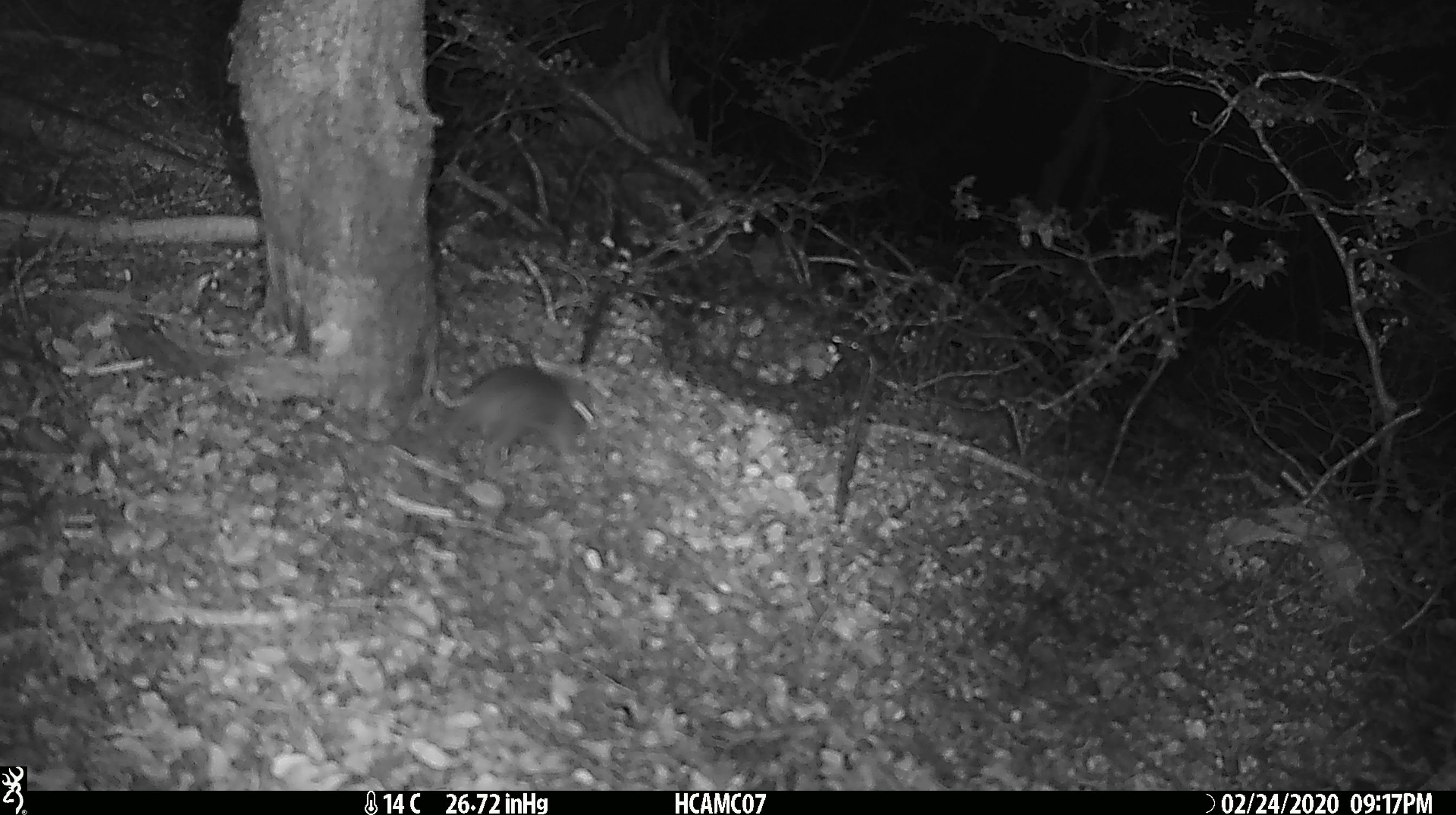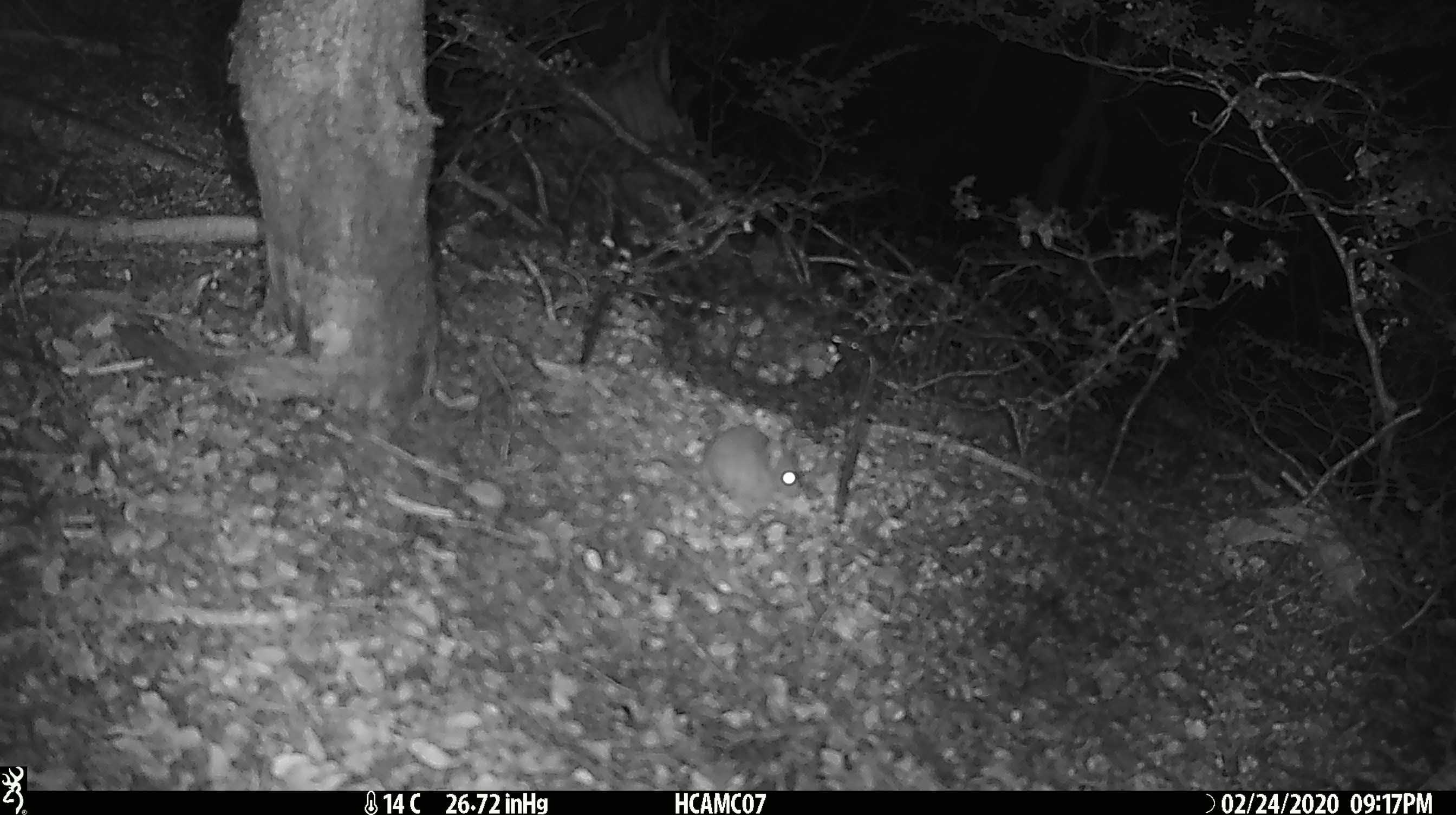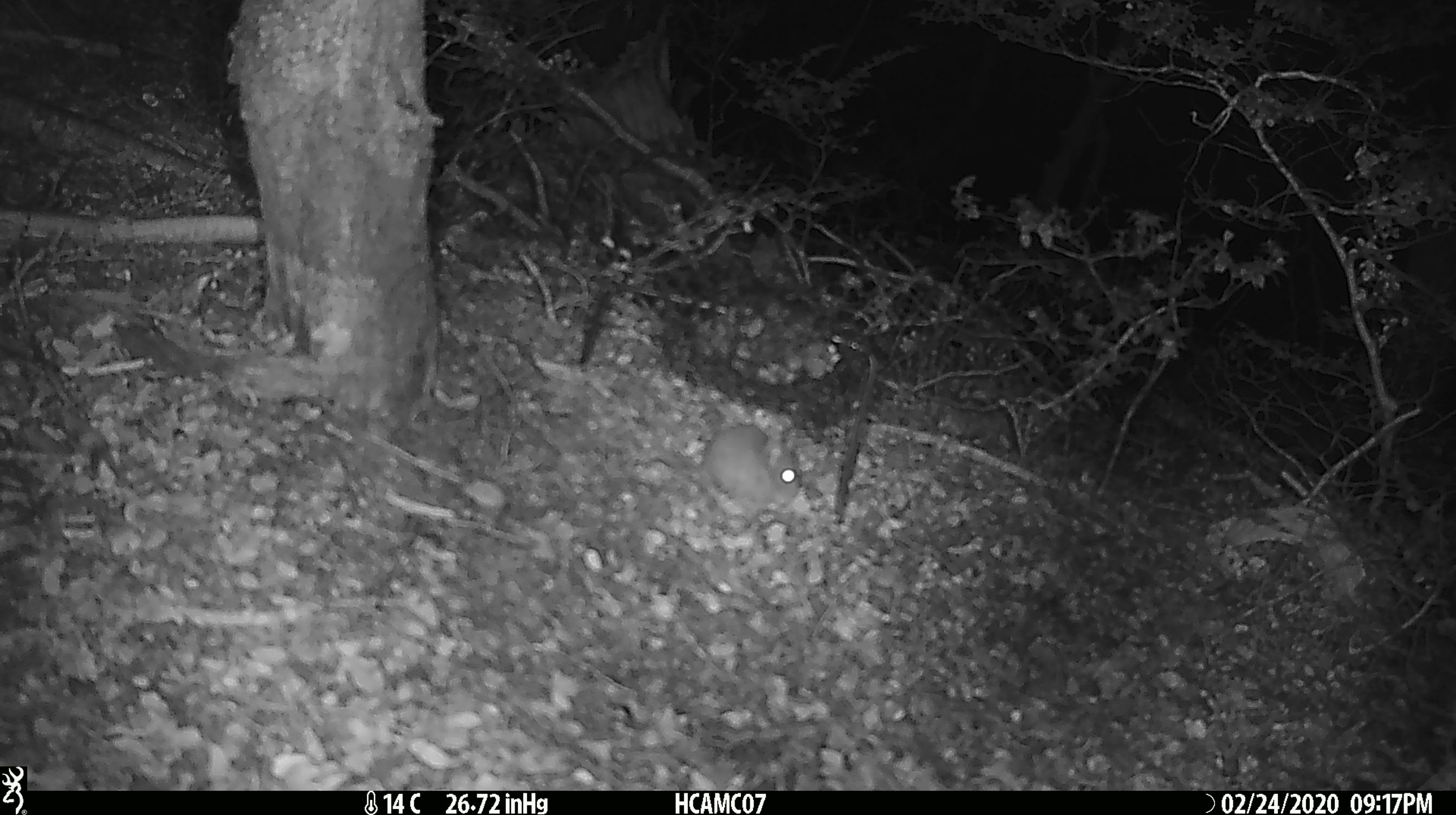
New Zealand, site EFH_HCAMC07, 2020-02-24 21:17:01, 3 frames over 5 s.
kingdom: Animalia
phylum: Chordata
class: Mammalia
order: Rodentia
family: Muridae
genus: Mus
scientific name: Mus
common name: mouse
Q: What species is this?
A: Mouse (Mus).